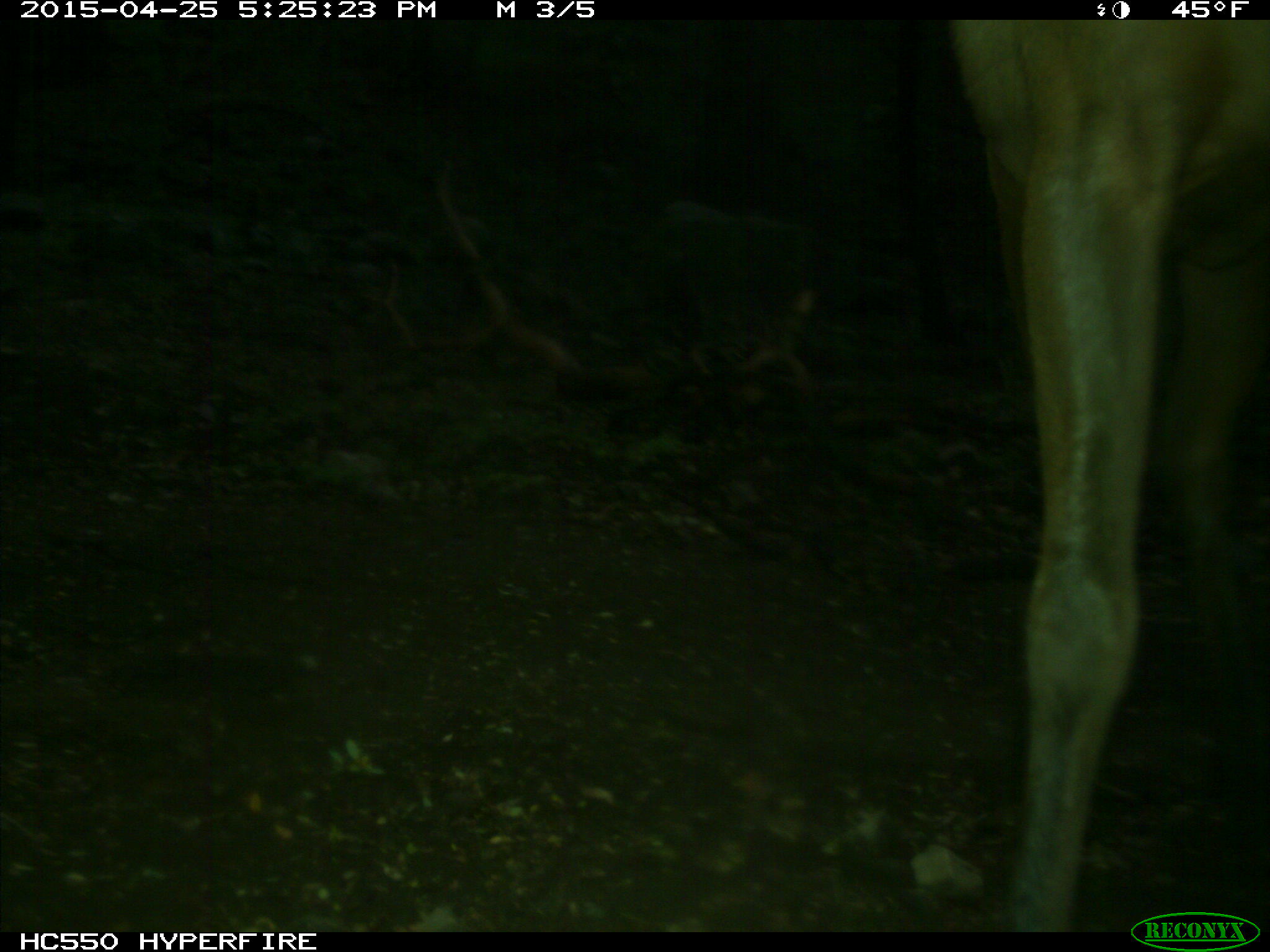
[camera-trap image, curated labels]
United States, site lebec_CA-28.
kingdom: Animalia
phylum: Chordata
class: Mammalia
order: Artiodactyla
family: Cervidae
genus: Cervus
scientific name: Cervus canadensis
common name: elk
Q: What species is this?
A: Cervus canadensis (elk).